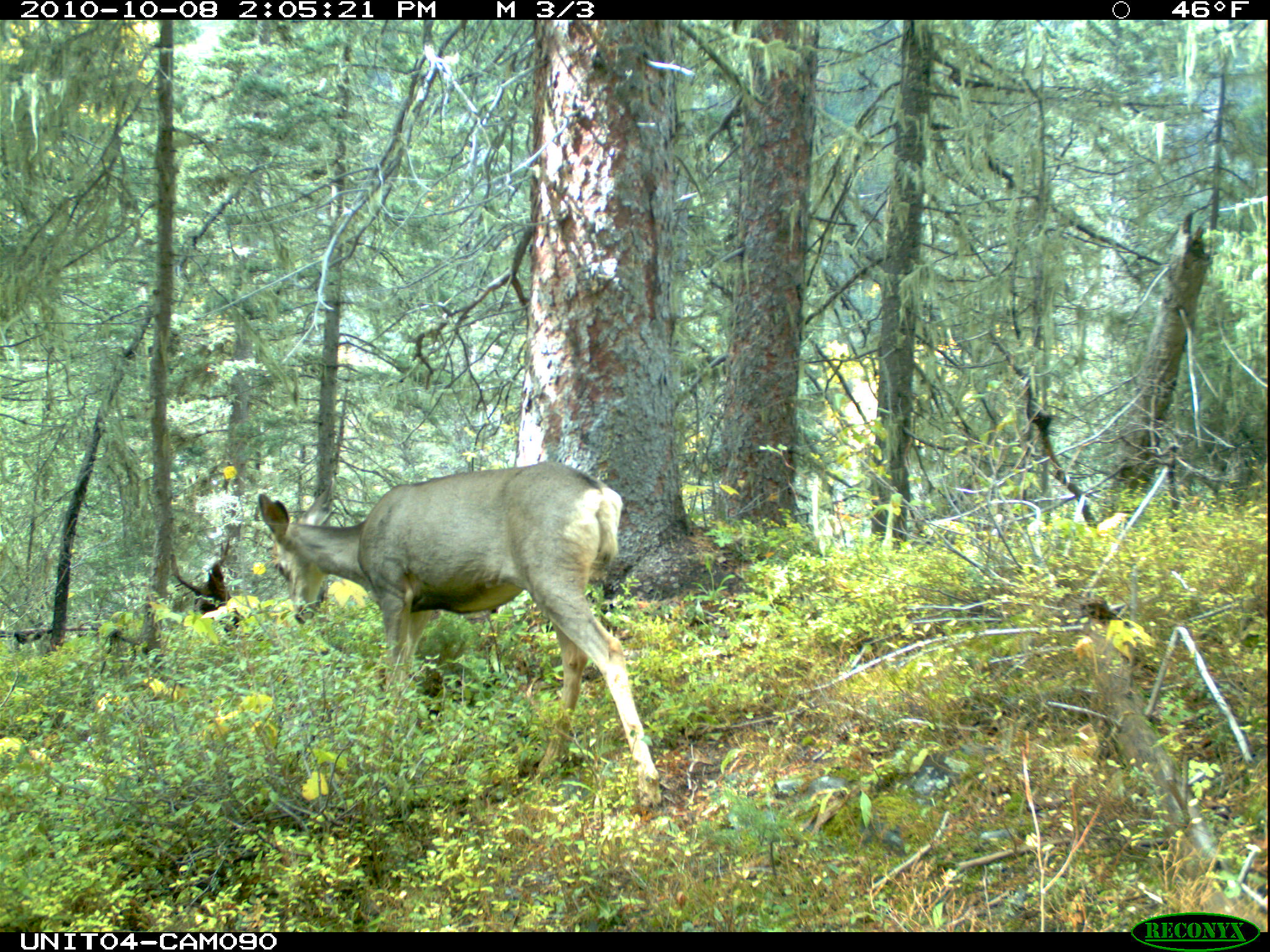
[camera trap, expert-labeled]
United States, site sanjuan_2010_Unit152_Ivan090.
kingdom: Animalia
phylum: Chordata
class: Mammalia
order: Artiodactyla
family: Cervidae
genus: Odocoileus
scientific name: Odocoileus hemionus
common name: mule deer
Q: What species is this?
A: Odocoileus hemionus (mule deer).